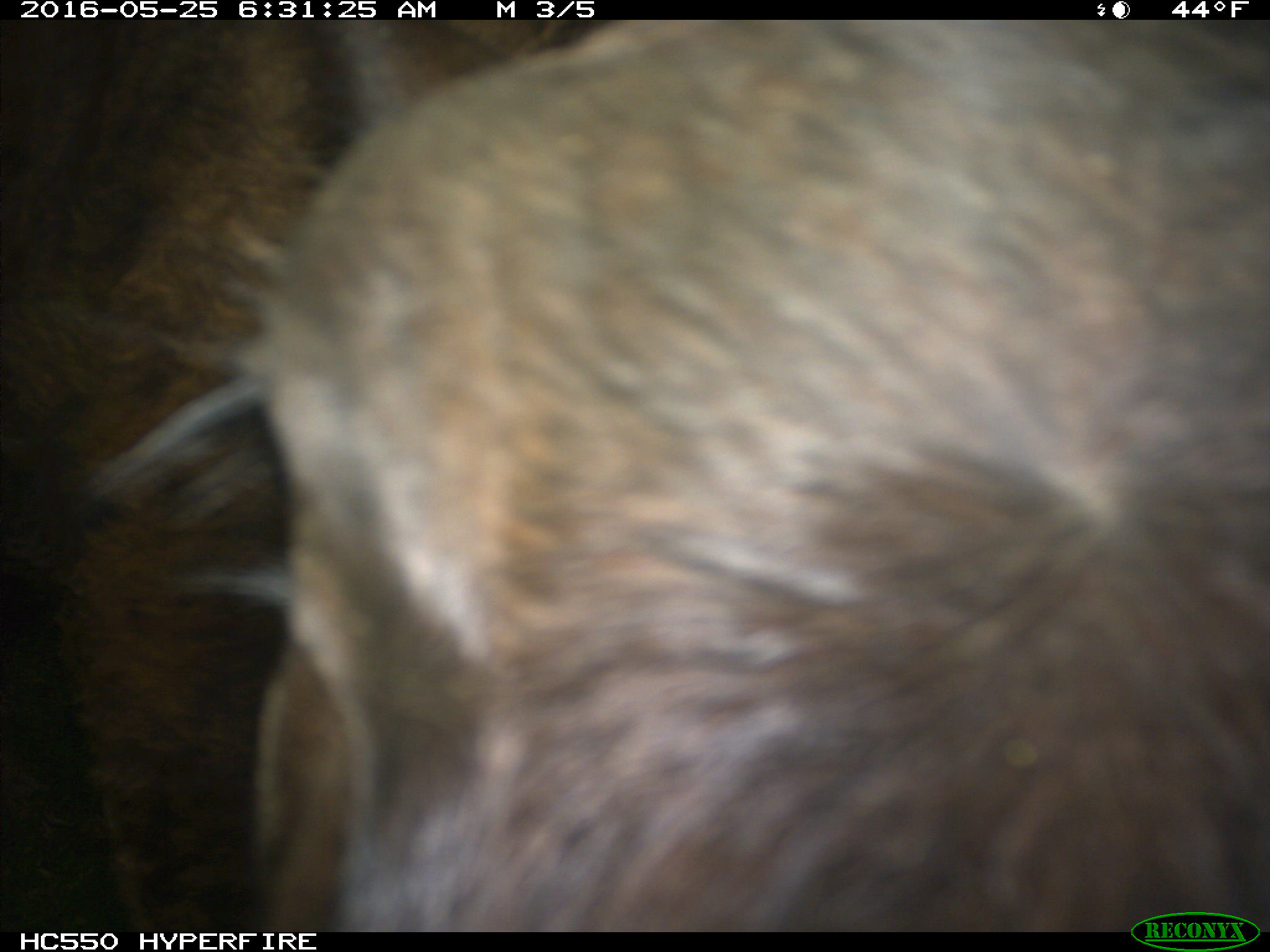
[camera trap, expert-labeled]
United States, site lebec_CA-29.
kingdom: Animalia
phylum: Chordata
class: Mammalia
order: Artiodactyla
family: Bovidae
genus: Bos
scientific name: Bos taurus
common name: domestic cow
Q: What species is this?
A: Bos taurus (domestic cow).